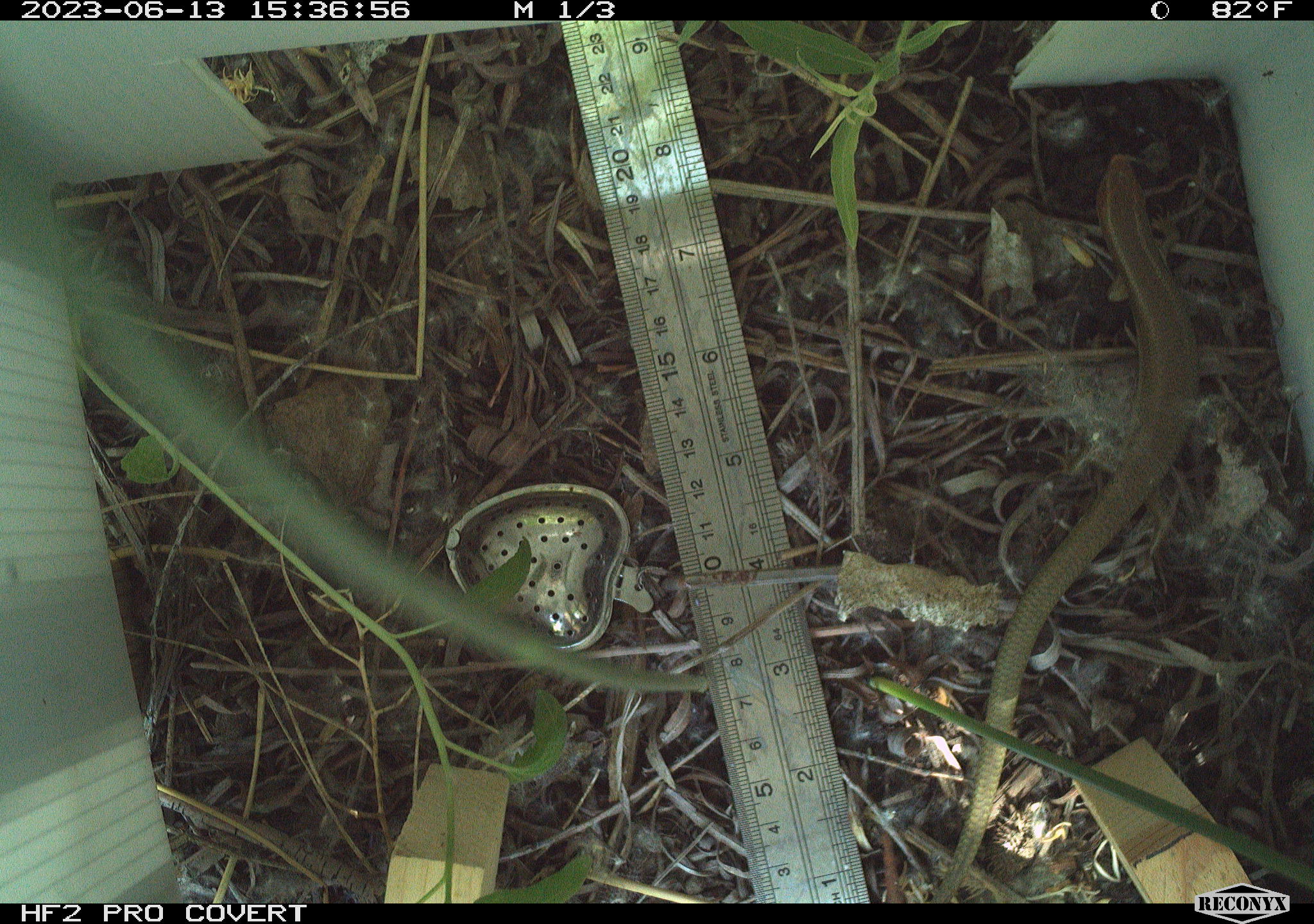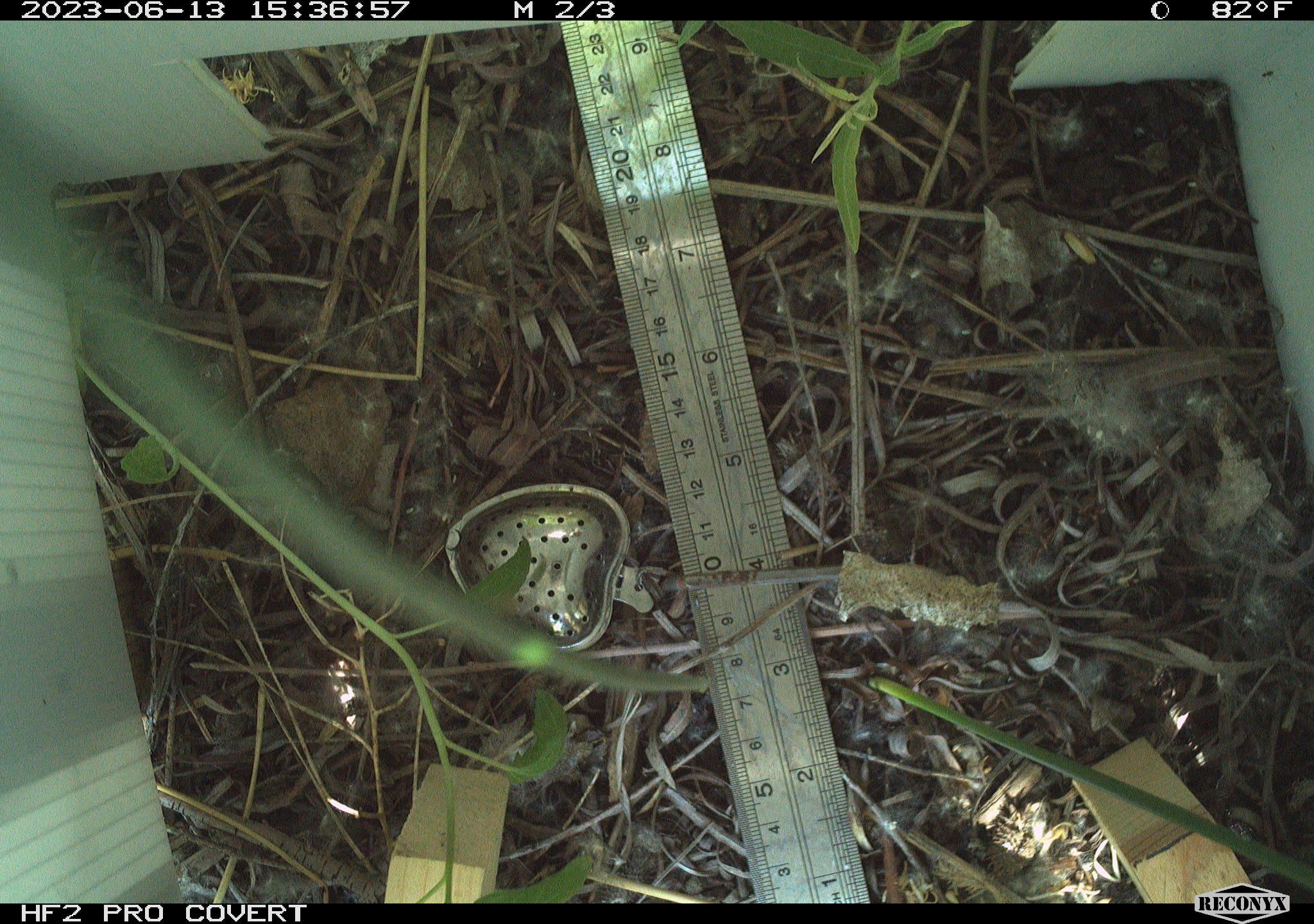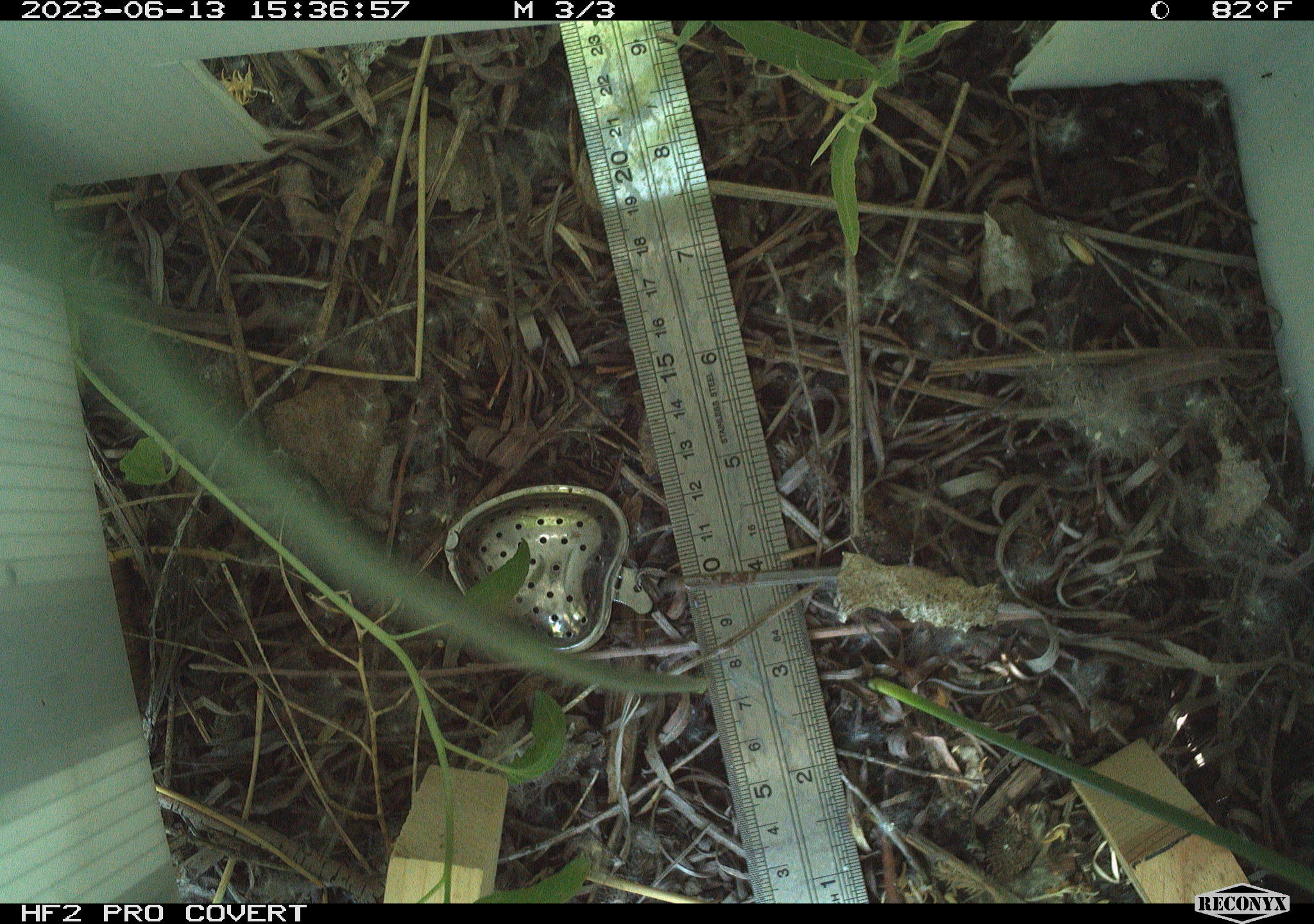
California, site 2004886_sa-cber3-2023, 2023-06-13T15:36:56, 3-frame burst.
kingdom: Animalia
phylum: Chordata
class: Reptilia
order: Squamata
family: Scincidae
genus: Plestiodon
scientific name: Plestiodon gilberti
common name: gilbert's skink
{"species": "gilbert's skink (Plestiodon gilberti)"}